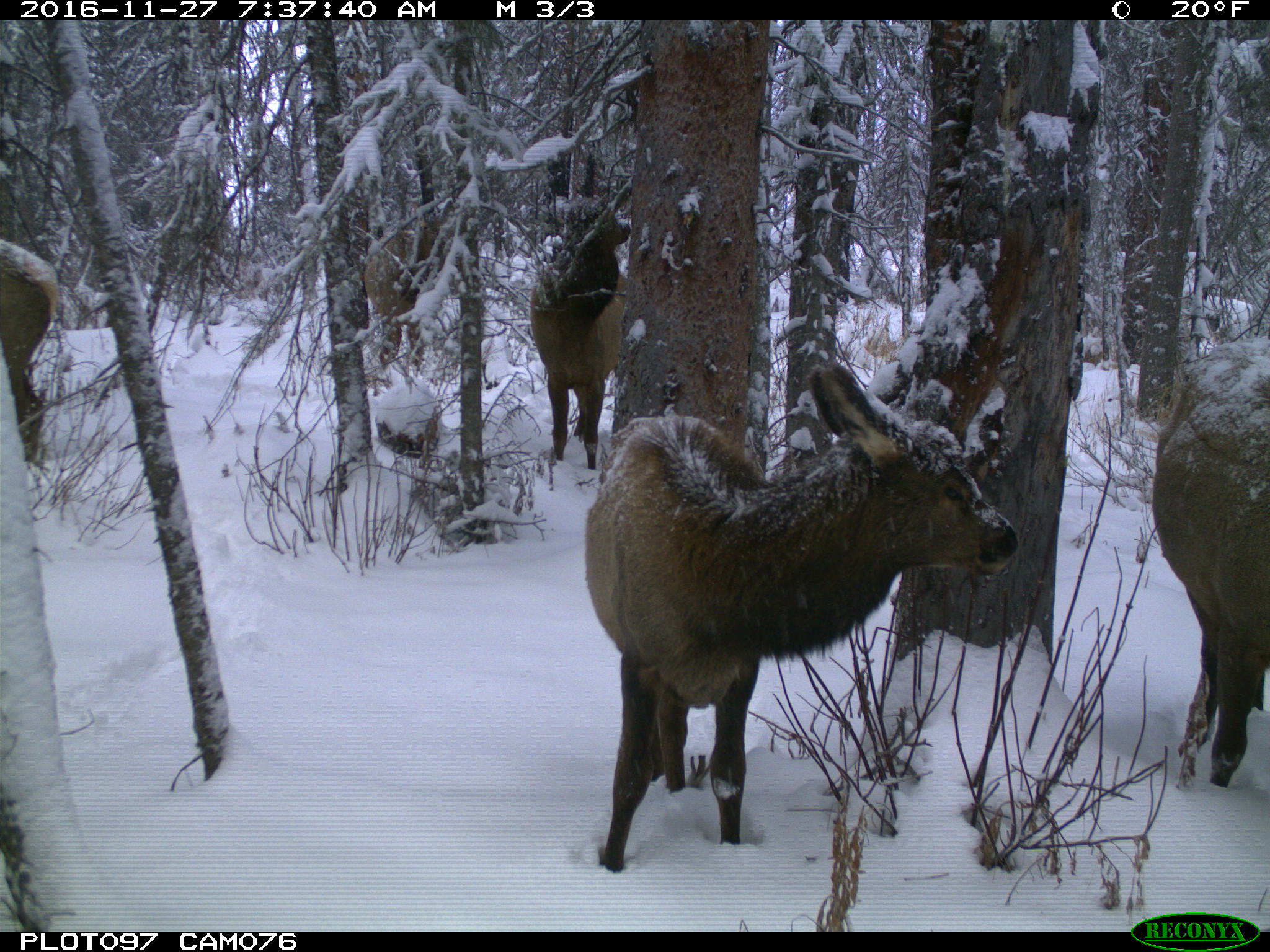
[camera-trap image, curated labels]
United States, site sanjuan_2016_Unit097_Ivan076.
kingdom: Animalia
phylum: Chordata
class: Mammalia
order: Artiodactyla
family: Cervidae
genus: Cervus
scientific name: Cervus elaphus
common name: red deer